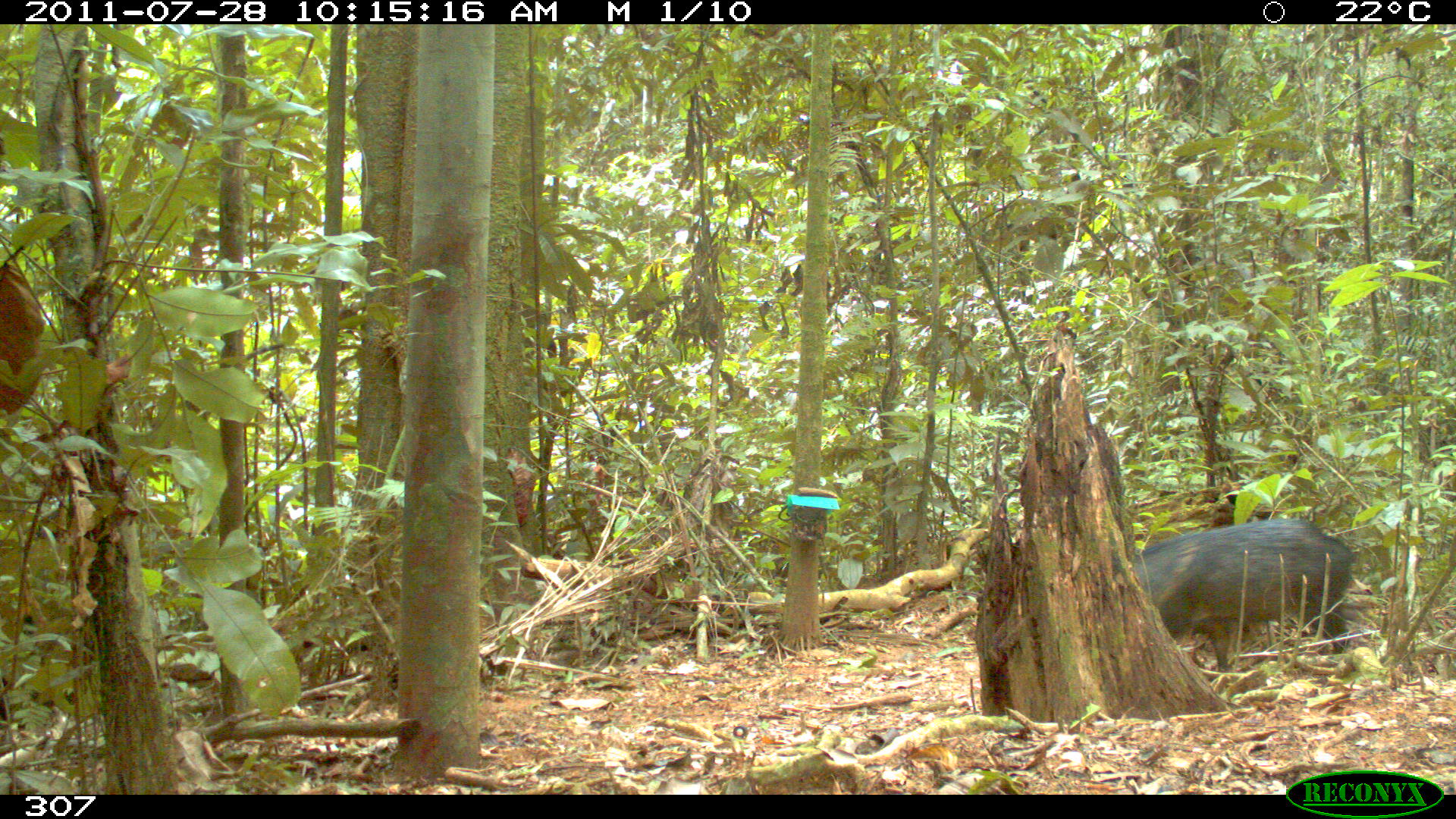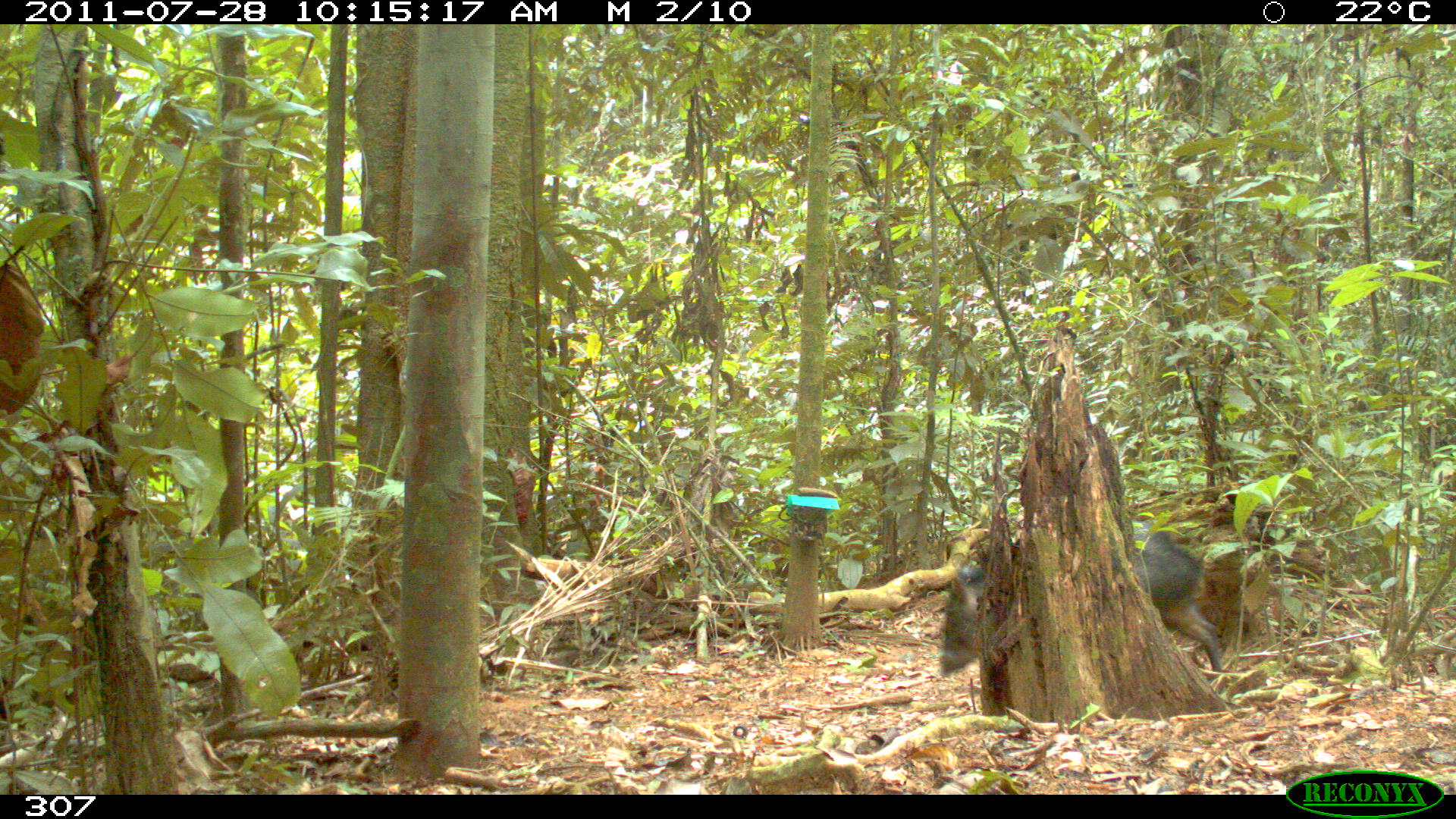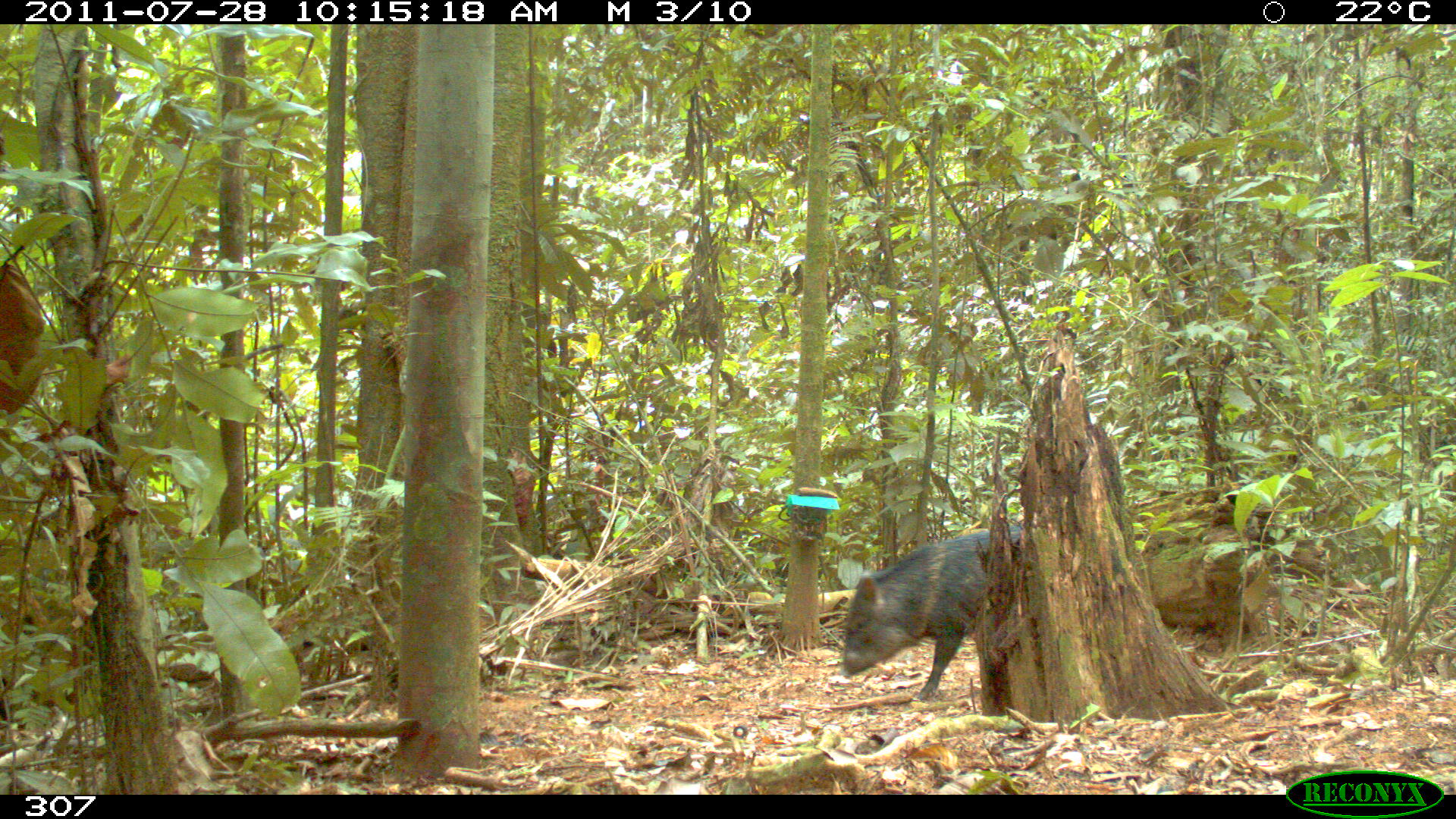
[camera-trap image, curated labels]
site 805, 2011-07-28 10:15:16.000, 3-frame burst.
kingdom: Animalia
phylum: Chordata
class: Mammalia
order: Artiodactyla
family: Tayassuidae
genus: Pecari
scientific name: Pecari tajacu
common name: collared peccary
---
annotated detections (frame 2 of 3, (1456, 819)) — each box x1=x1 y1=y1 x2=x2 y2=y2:
pecari tajacu: x1=937 y1=519 x2=1223 y2=674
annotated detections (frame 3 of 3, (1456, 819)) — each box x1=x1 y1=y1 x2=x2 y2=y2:
pecari tajacu: x1=840 y1=524 x2=1022 y2=699